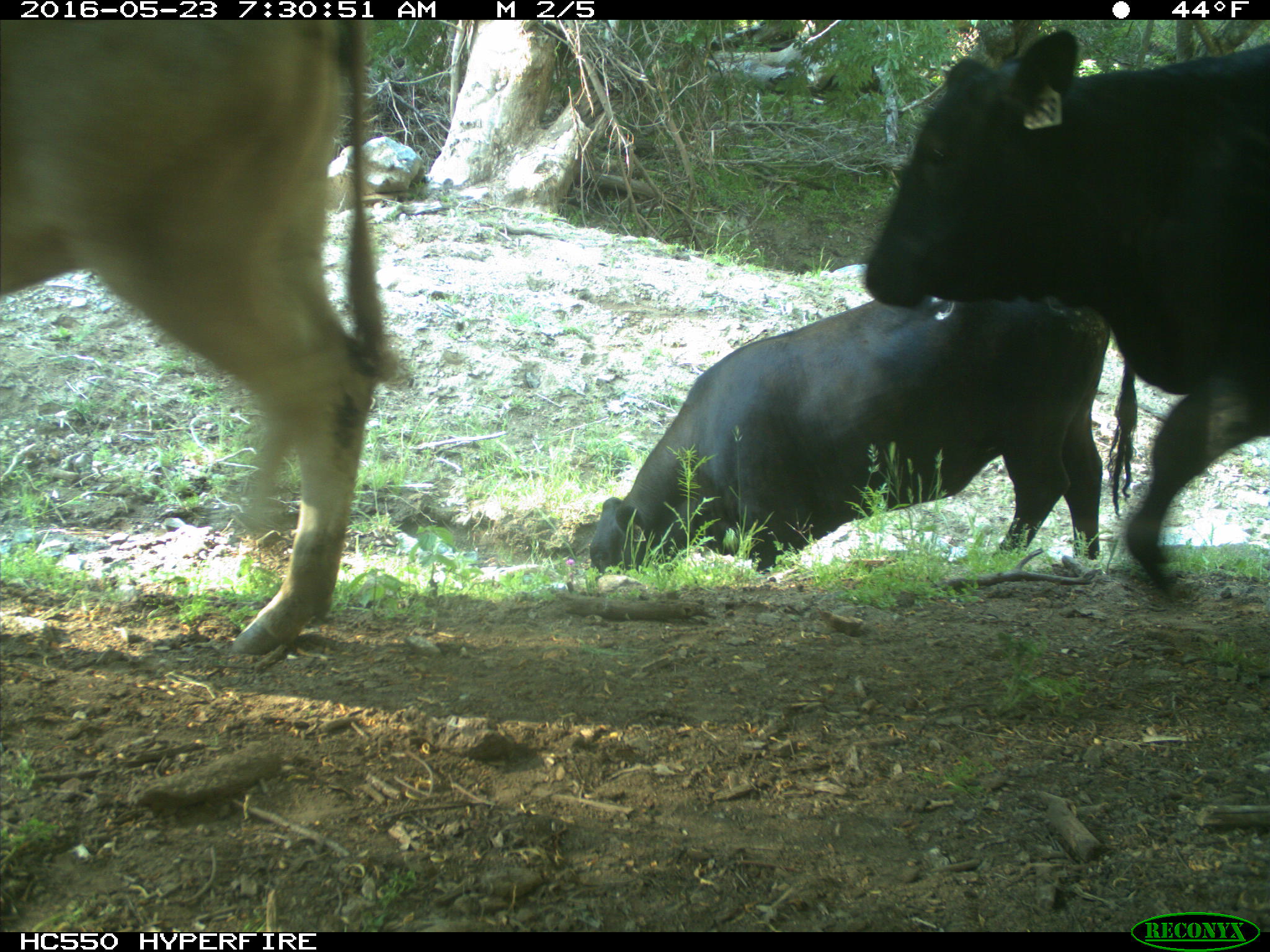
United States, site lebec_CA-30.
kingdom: Animalia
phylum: Chordata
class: Mammalia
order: Artiodactyla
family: Bovidae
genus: Bos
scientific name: Bos taurus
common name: domestic cow